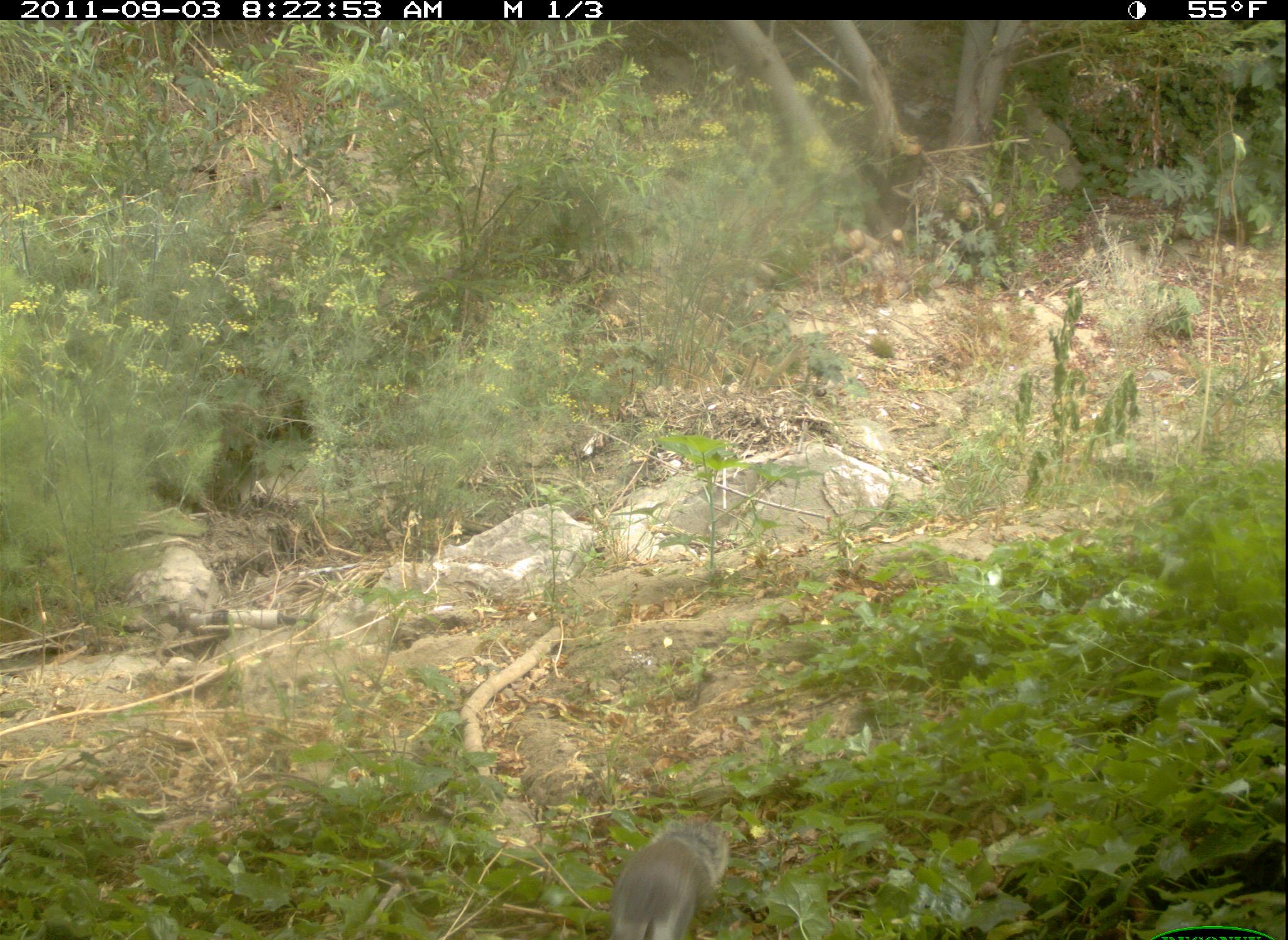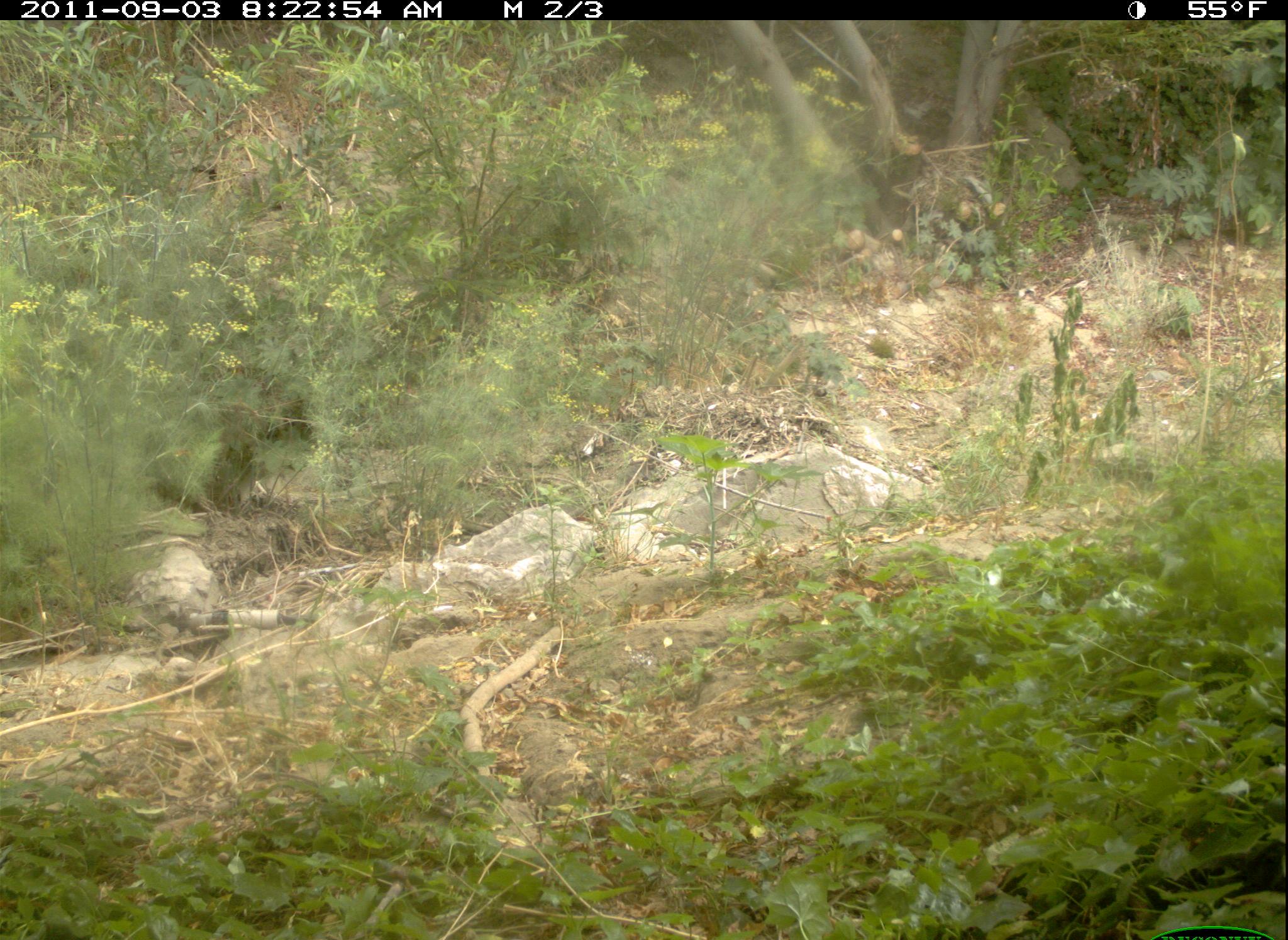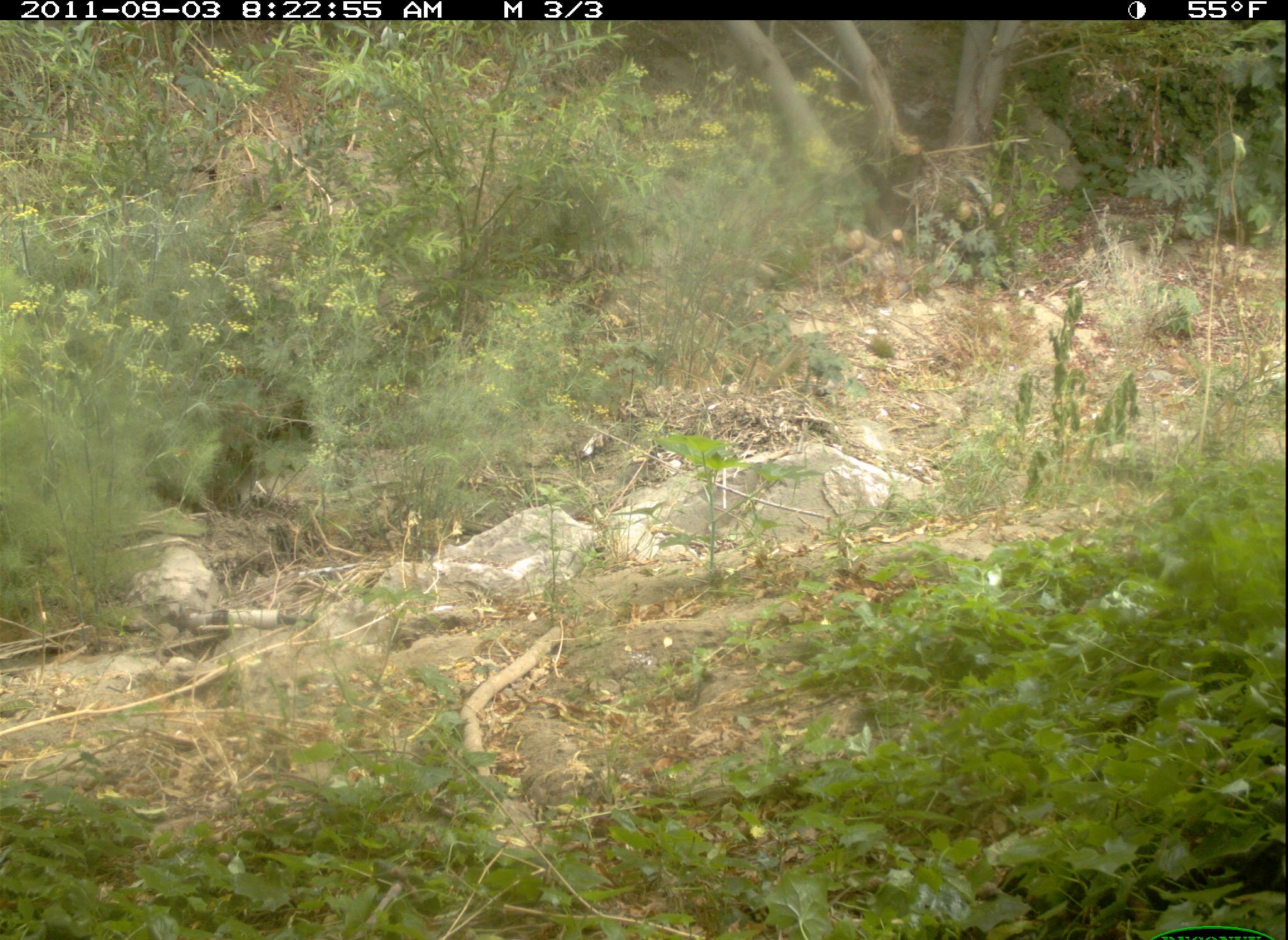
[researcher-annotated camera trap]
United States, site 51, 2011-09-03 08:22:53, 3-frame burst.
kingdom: Animalia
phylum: Chordata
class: Mammalia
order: Rodentia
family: Sciuridae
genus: Sciurus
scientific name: Sciurus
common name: squirrel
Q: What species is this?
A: Squirrel (Sciurus).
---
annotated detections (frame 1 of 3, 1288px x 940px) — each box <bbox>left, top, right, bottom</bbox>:
squirrel: <bbox>565, 804, 755, 936</bbox>